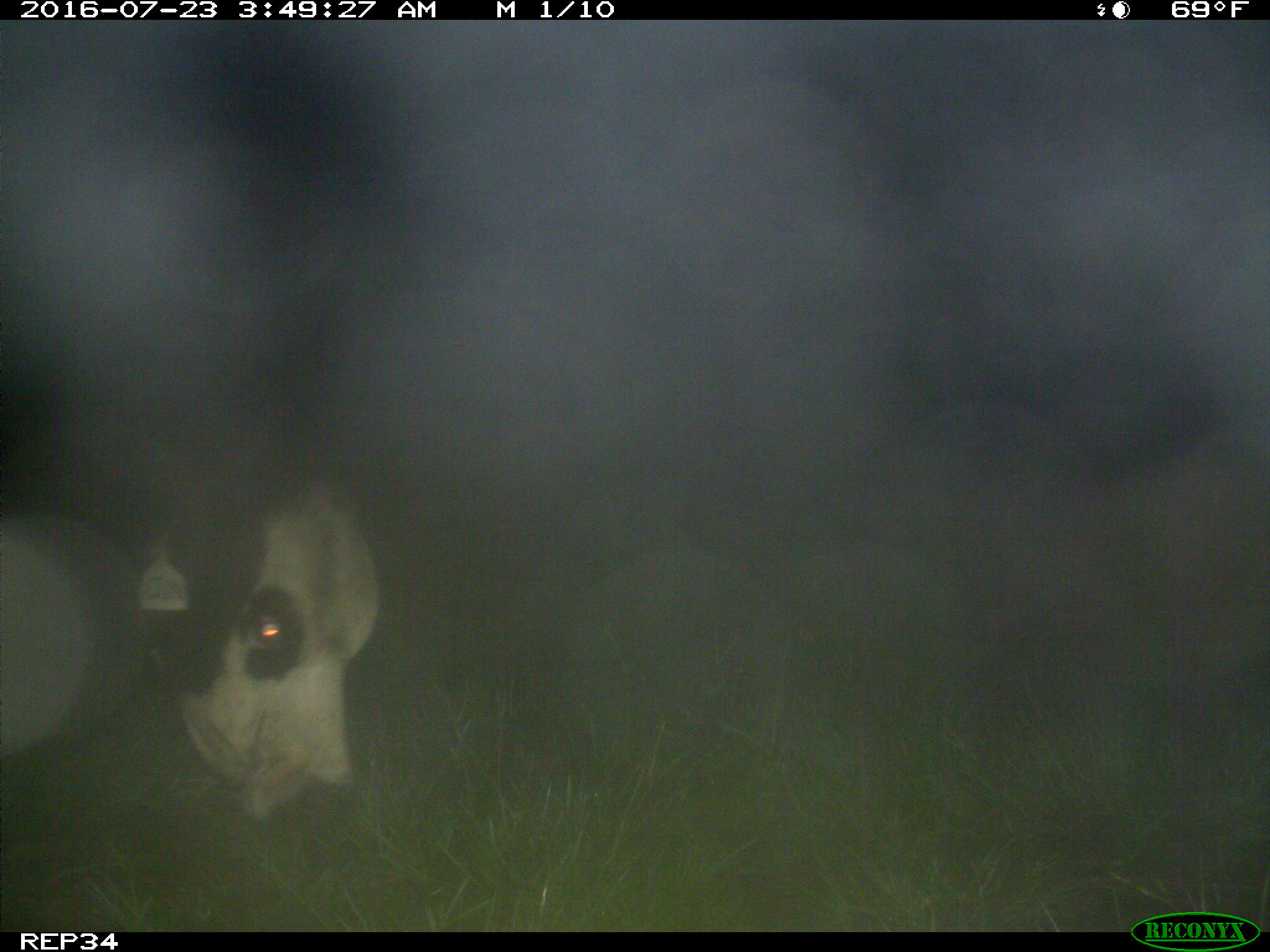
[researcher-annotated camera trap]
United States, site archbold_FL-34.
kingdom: Animalia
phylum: Chordata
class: Mammalia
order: Artiodactyla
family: Bovidae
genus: Bos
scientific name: Bos taurus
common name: domestic cow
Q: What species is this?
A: Bos taurus (domestic cow).